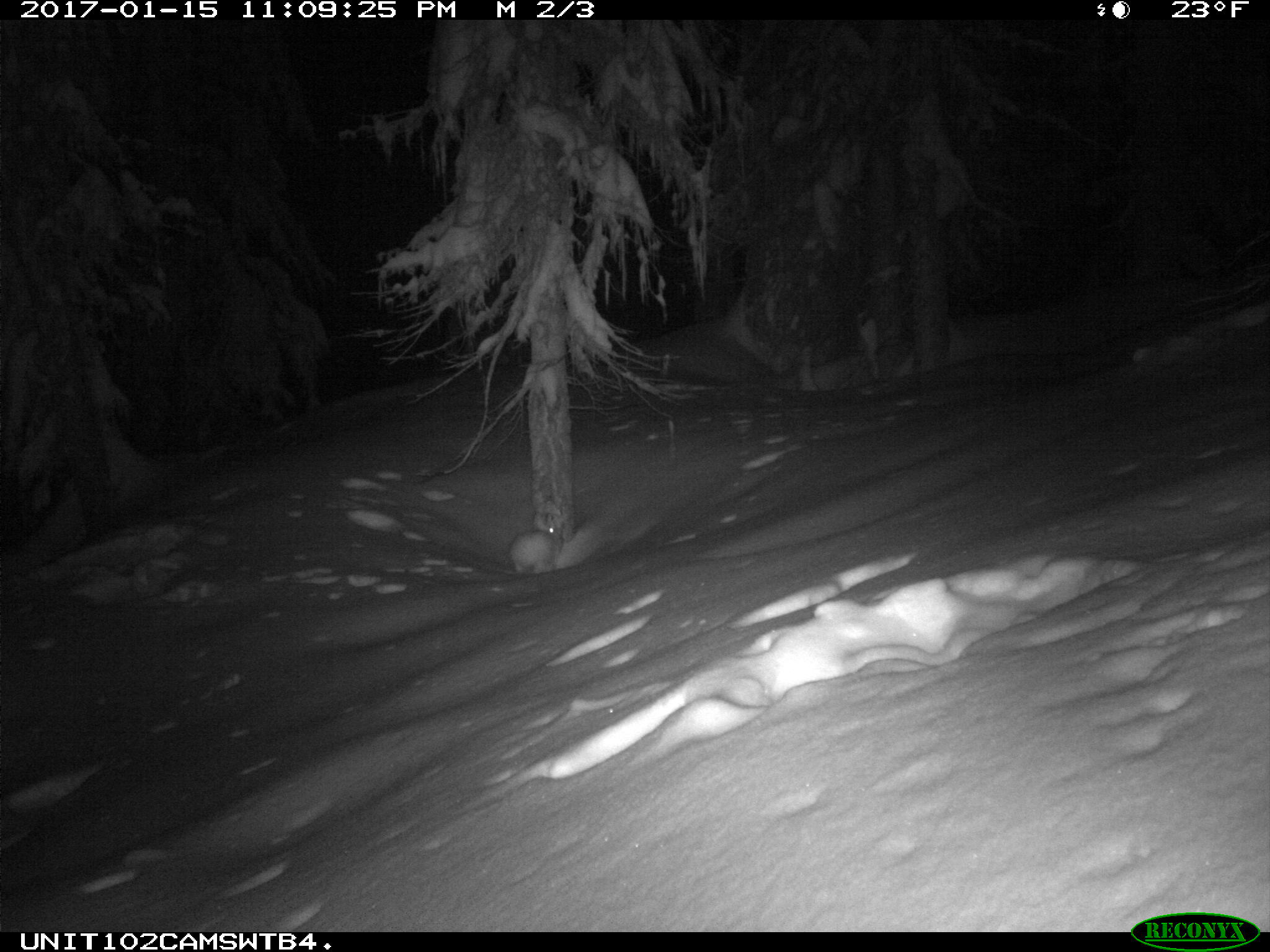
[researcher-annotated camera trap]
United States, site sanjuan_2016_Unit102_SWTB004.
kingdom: Animalia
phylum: Chordata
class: Mammalia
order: Lagomorpha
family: Leporidae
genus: Lepus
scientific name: Lepus americanus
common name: snowshoe hare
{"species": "Lepus americanus (snowshoe hare)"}